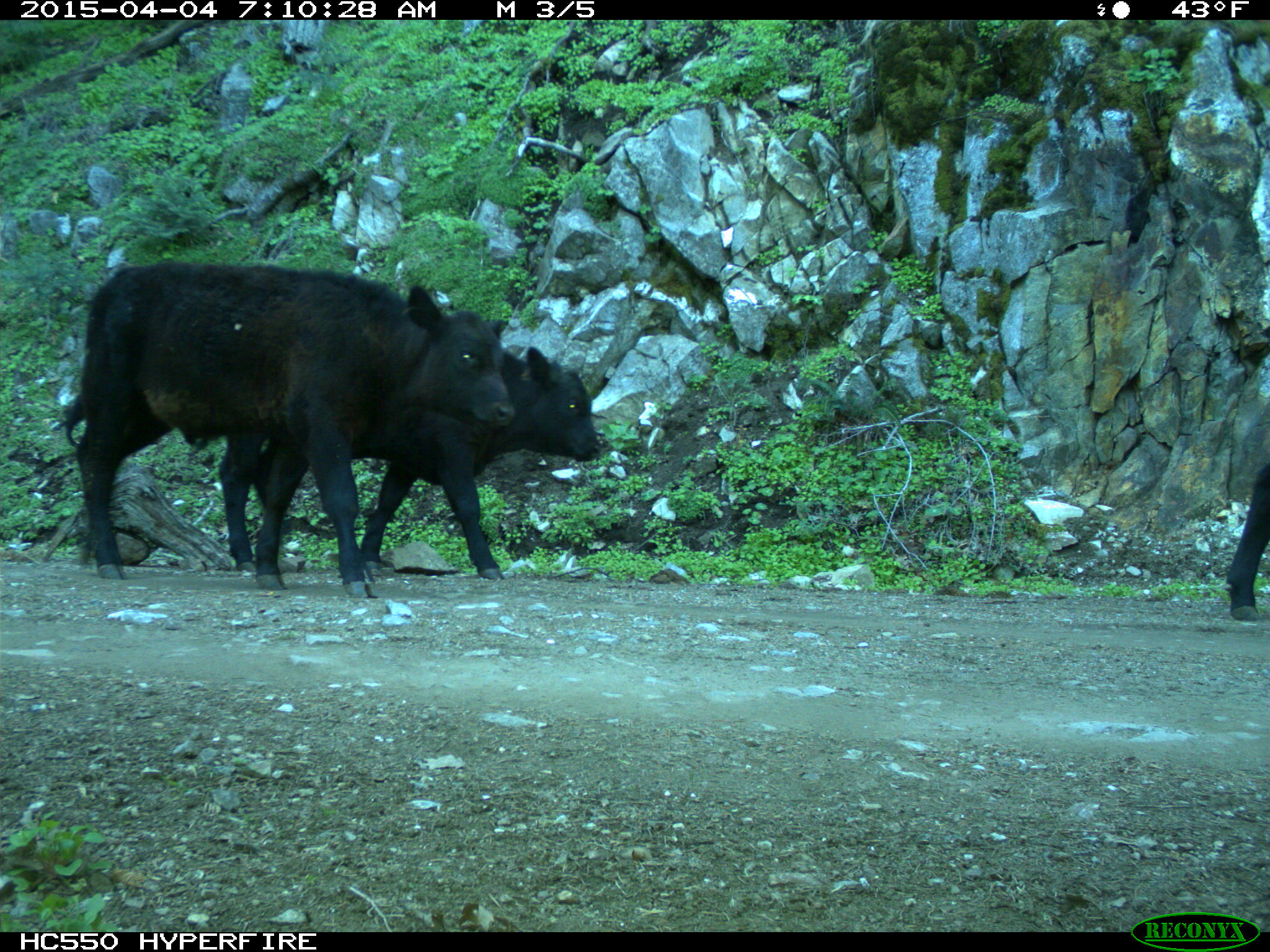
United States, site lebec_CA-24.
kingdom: Animalia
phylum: Chordata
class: Mammalia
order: Artiodactyla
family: Bovidae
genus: Bos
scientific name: Bos taurus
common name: domestic cow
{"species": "Bos taurus (domestic cow)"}